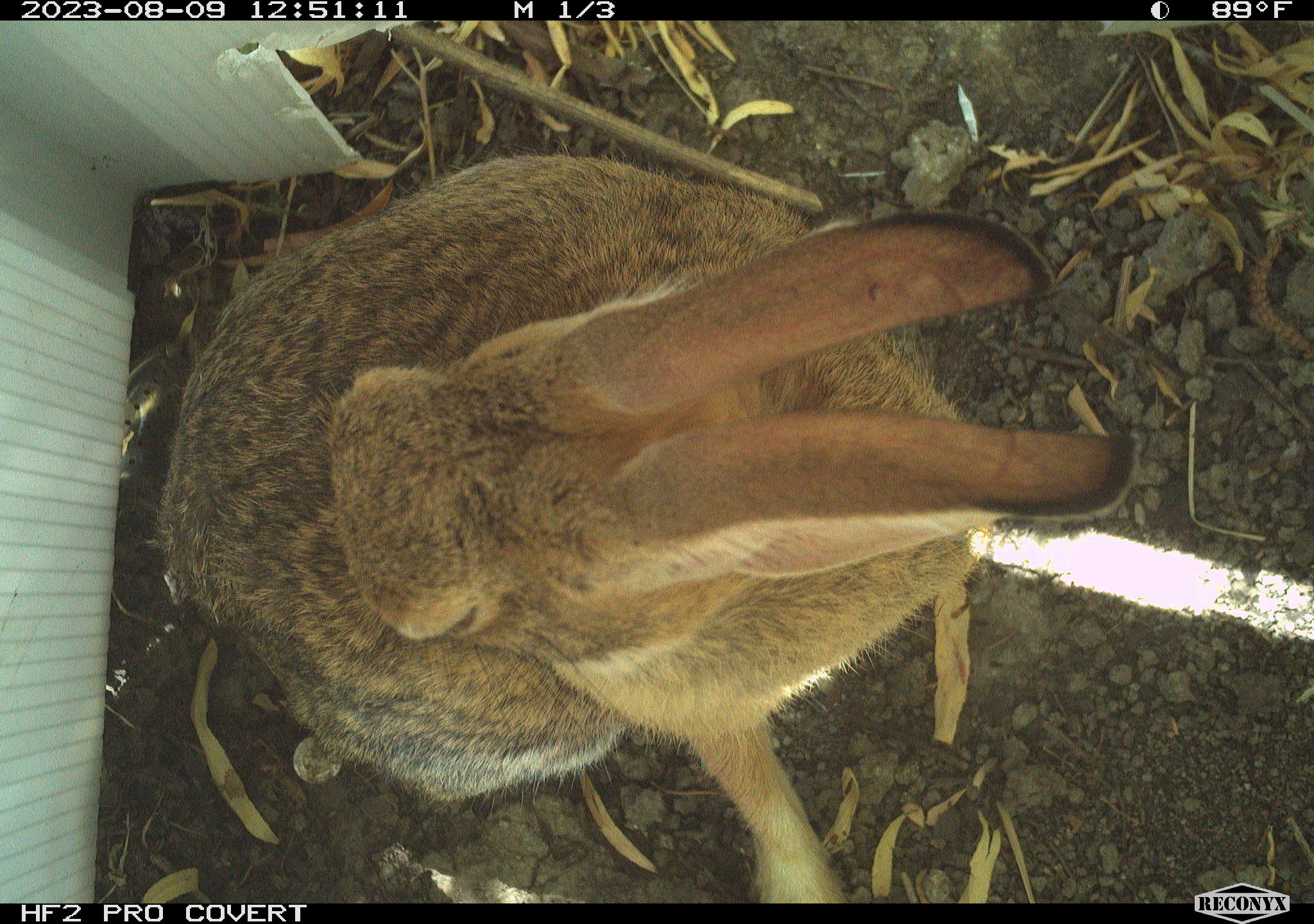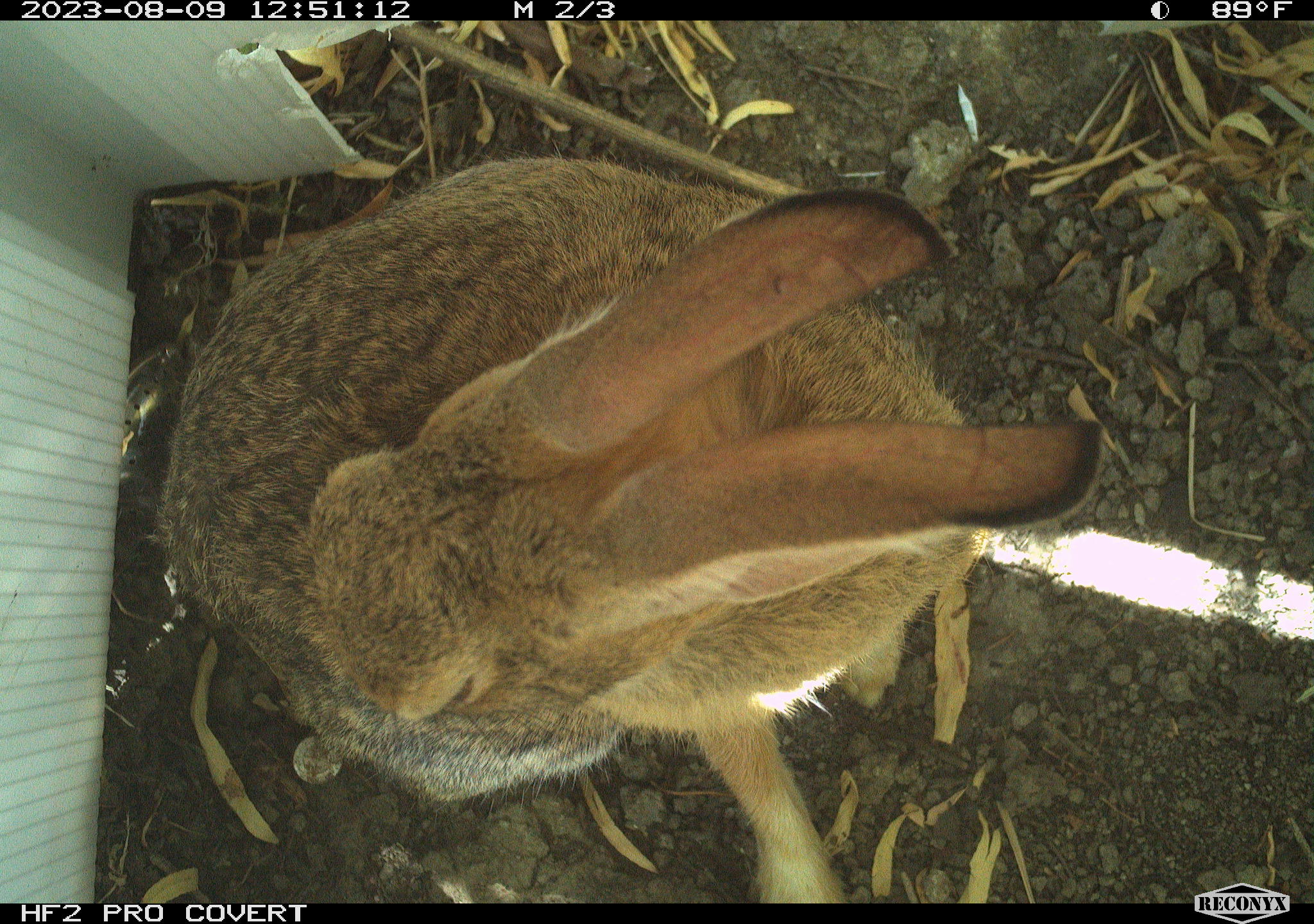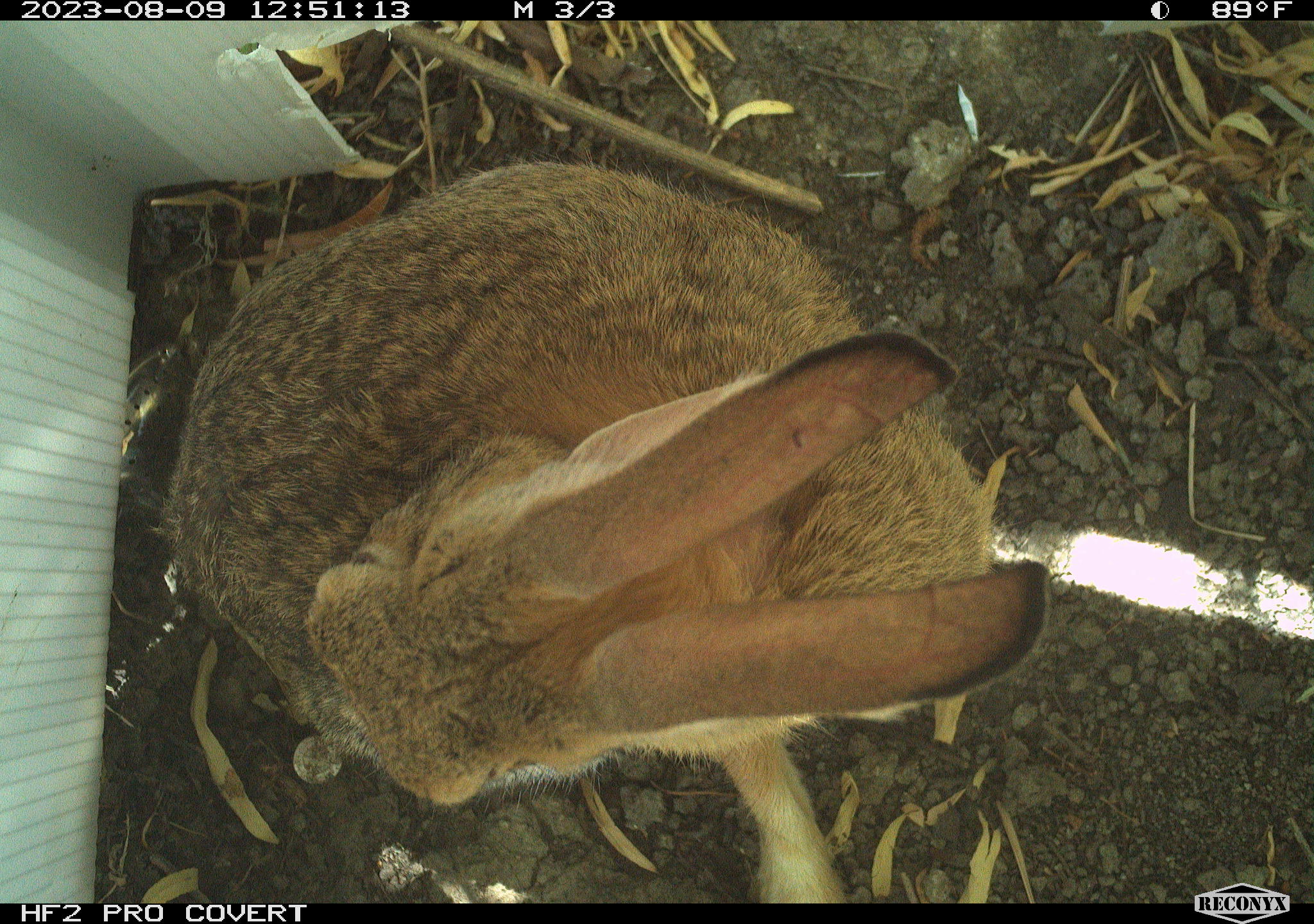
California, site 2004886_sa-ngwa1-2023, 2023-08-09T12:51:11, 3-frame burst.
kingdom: Animalia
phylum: Chordata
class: Mammalia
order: Lagomorpha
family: Leporidae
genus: Sylvilagus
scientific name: Sylvilagus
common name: cottontail rabbits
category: sylvilagus species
Sylvilagus species (cottontail rabbits) (Sylvilagus).